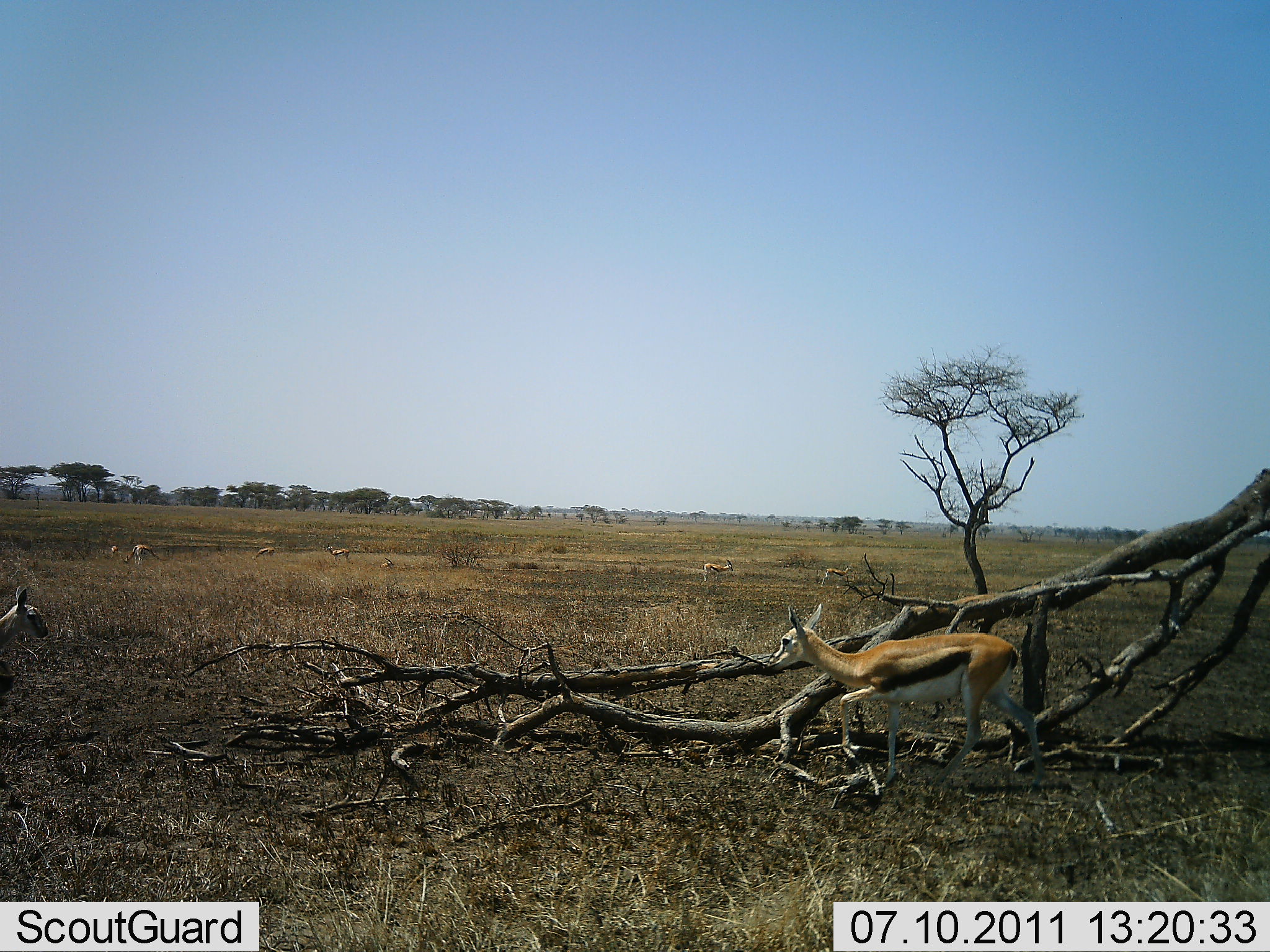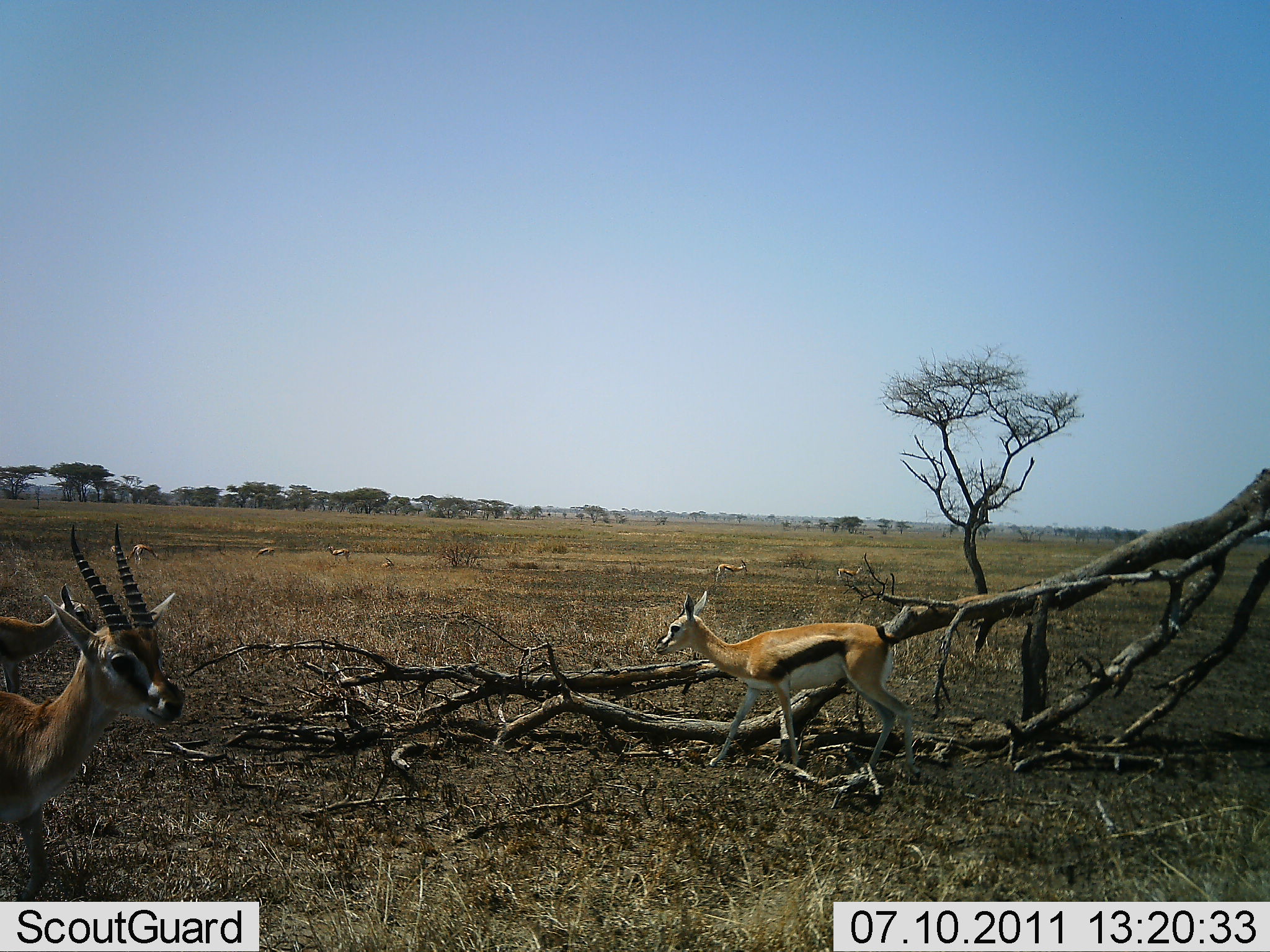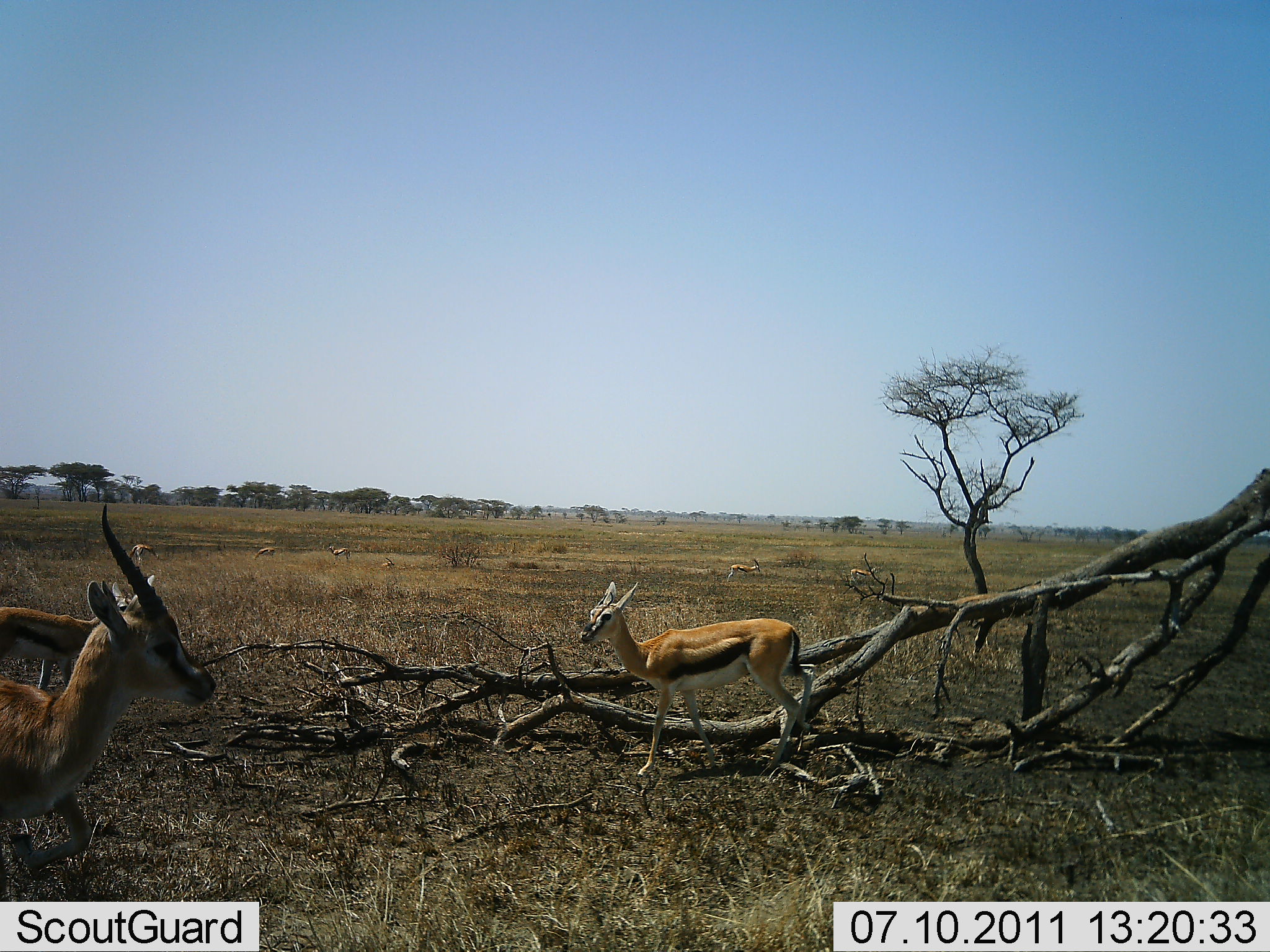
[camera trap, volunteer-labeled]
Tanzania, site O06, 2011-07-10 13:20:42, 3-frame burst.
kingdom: Animalia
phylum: Chordata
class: Mammalia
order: Artiodactyla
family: Bovidae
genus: Eudorcas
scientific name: Eudorcas thomsonii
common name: thomson's gazelle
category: gazellethomsons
Gazellethomsons (thomson's gazelle) (Eudorcas thomsonii), count 7. Behavior (volunteer vote fractions): standing 64%, resting 9%, moving 82%, interacting 0%. Young present (vote fraction): 18%. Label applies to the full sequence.